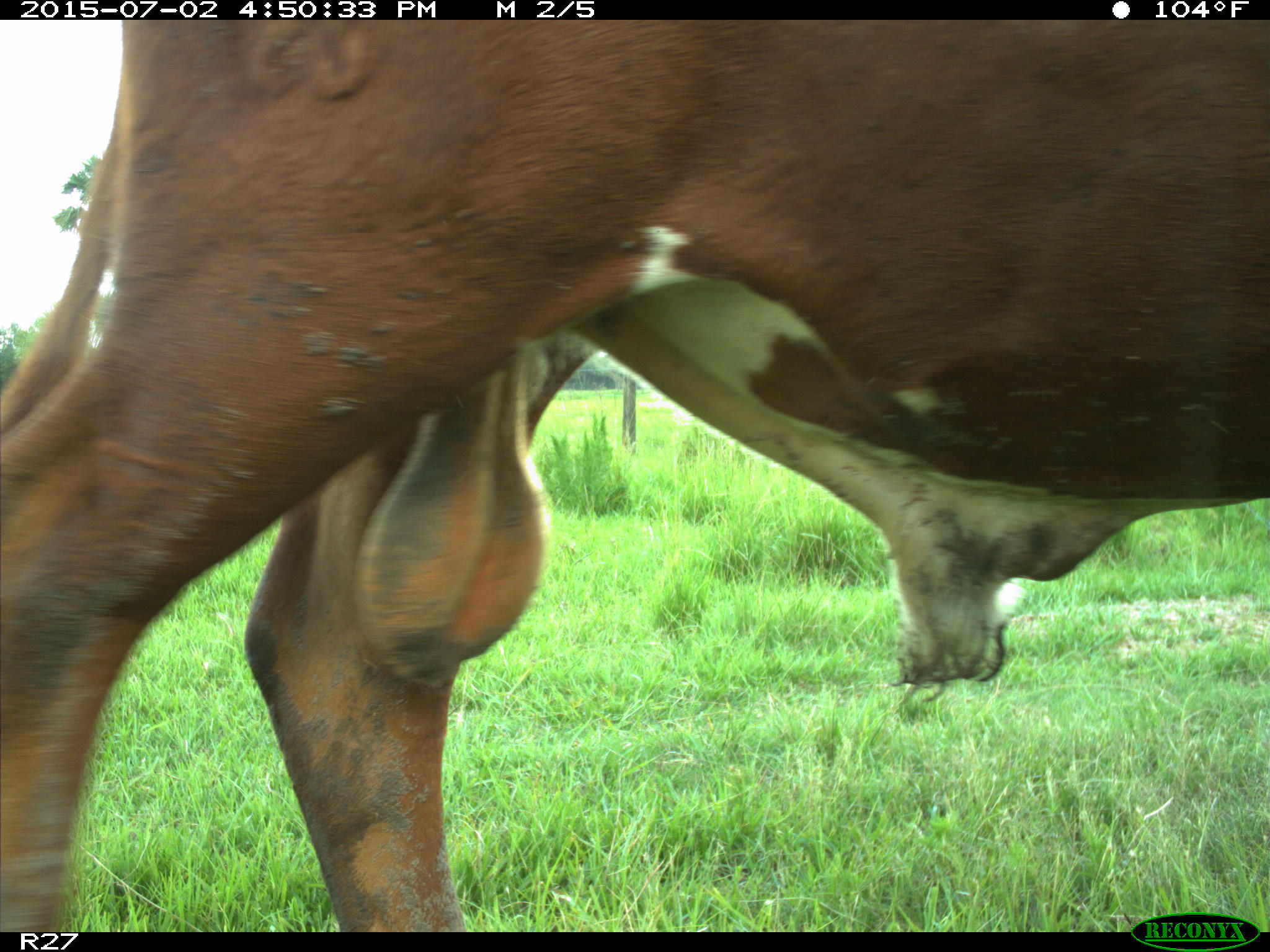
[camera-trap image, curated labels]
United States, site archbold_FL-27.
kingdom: Animalia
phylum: Chordata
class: Mammalia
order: Artiodactyla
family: Bovidae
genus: Bos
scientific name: Bos taurus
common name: domestic cow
Bos taurus (domestic cow).